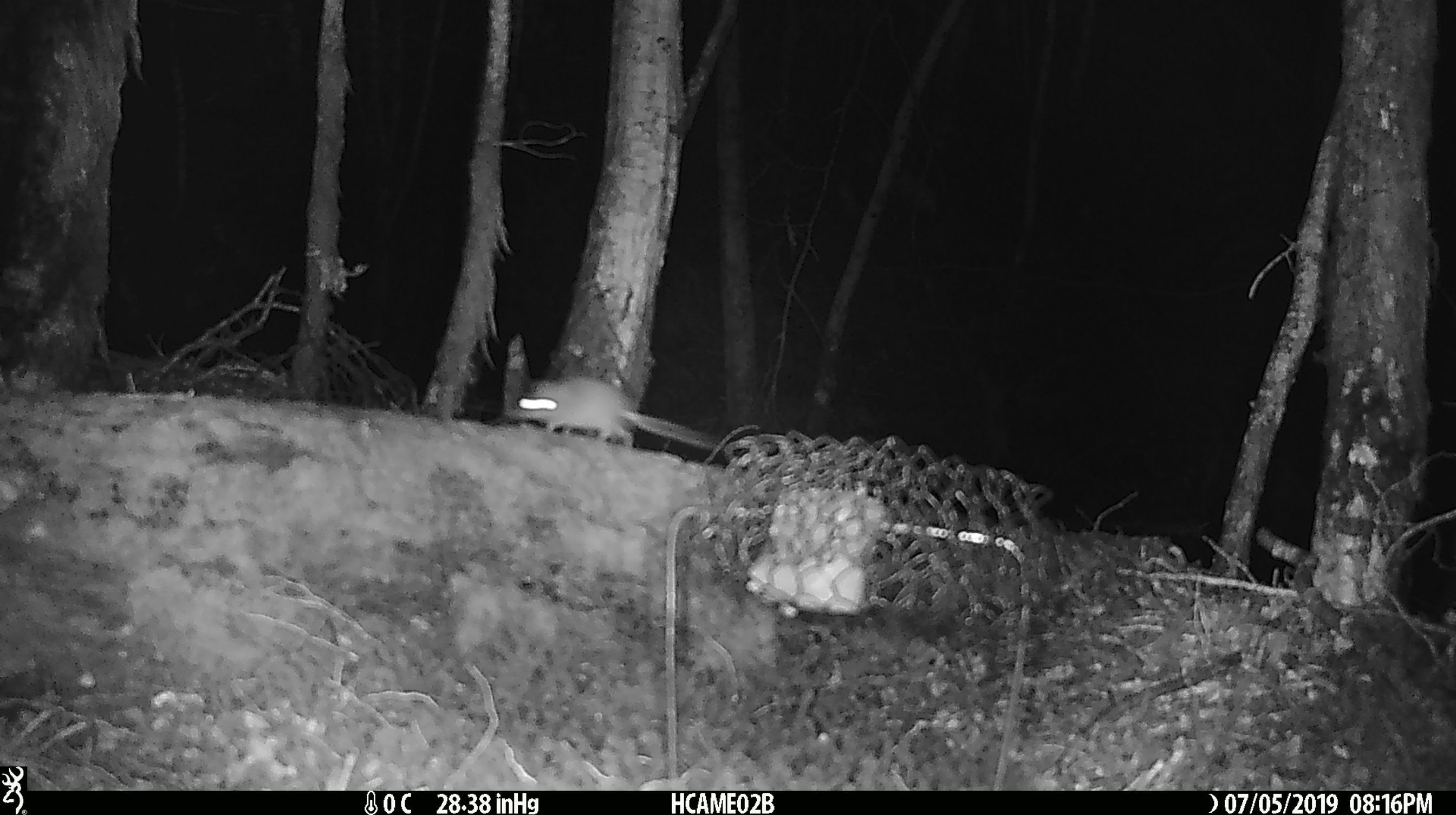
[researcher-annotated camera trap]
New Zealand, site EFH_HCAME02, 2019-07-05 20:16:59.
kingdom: Animalia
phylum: Chordata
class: Mammalia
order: Rodentia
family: Muridae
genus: Mus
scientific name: Mus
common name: mouse